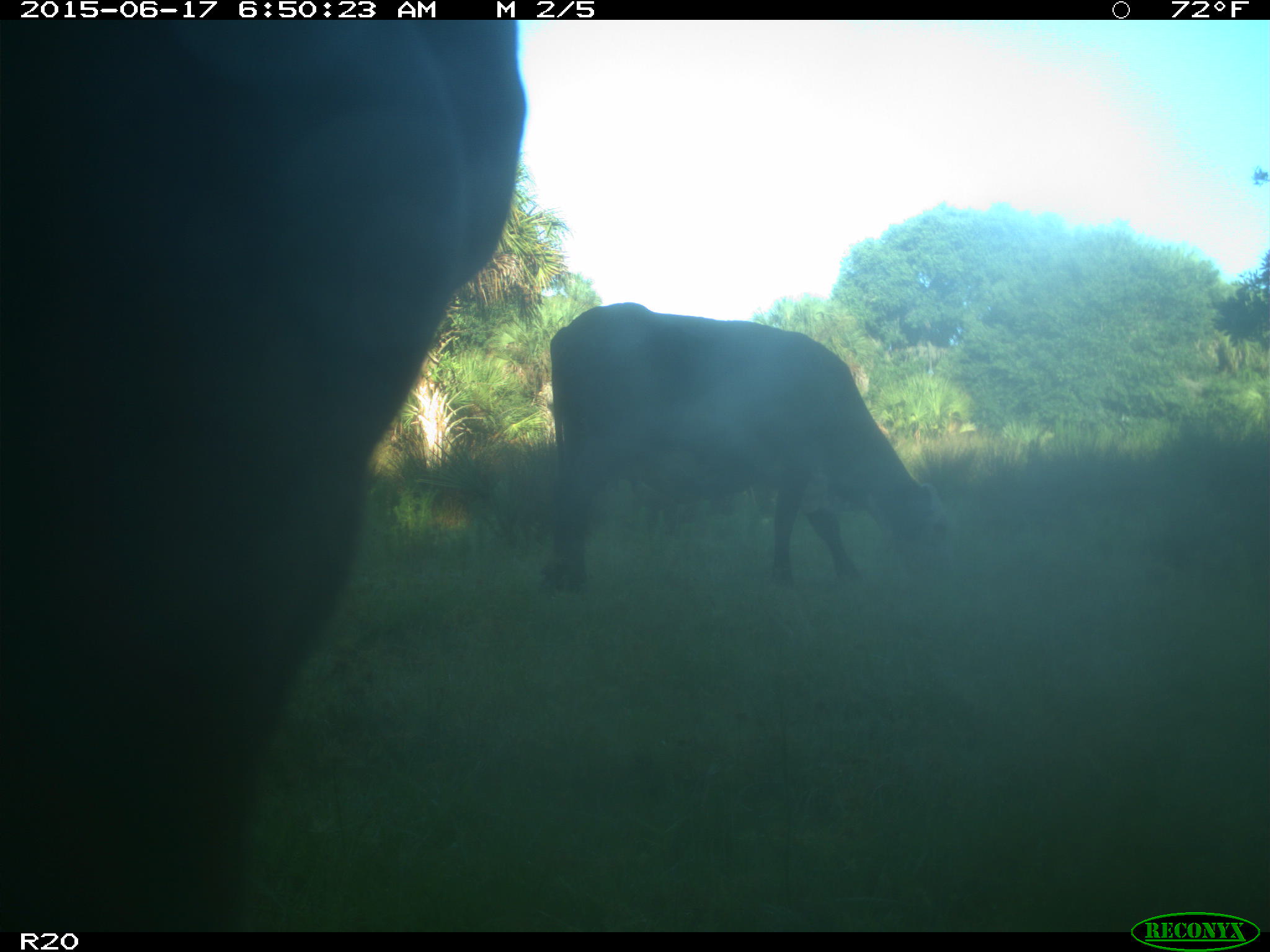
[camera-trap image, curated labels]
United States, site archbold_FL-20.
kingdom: Animalia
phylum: Chordata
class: Mammalia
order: Artiodactyla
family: Bovidae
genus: Bos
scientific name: Bos taurus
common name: domestic cow